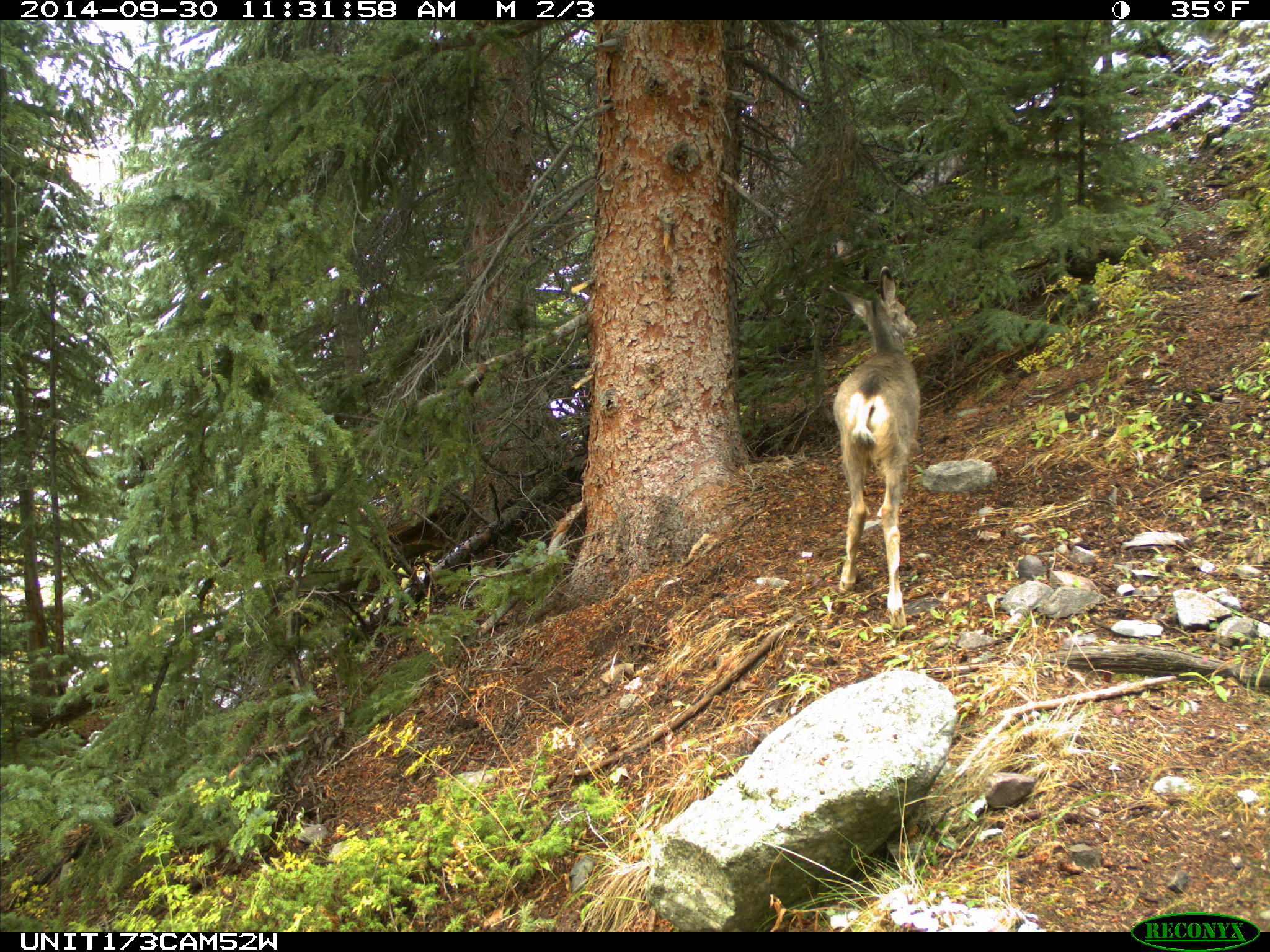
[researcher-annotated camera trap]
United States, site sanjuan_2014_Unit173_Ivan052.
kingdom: Animalia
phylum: Chordata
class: Mammalia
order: Artiodactyla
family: Cervidae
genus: Odocoileus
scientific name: Odocoileus hemionus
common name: mule deer